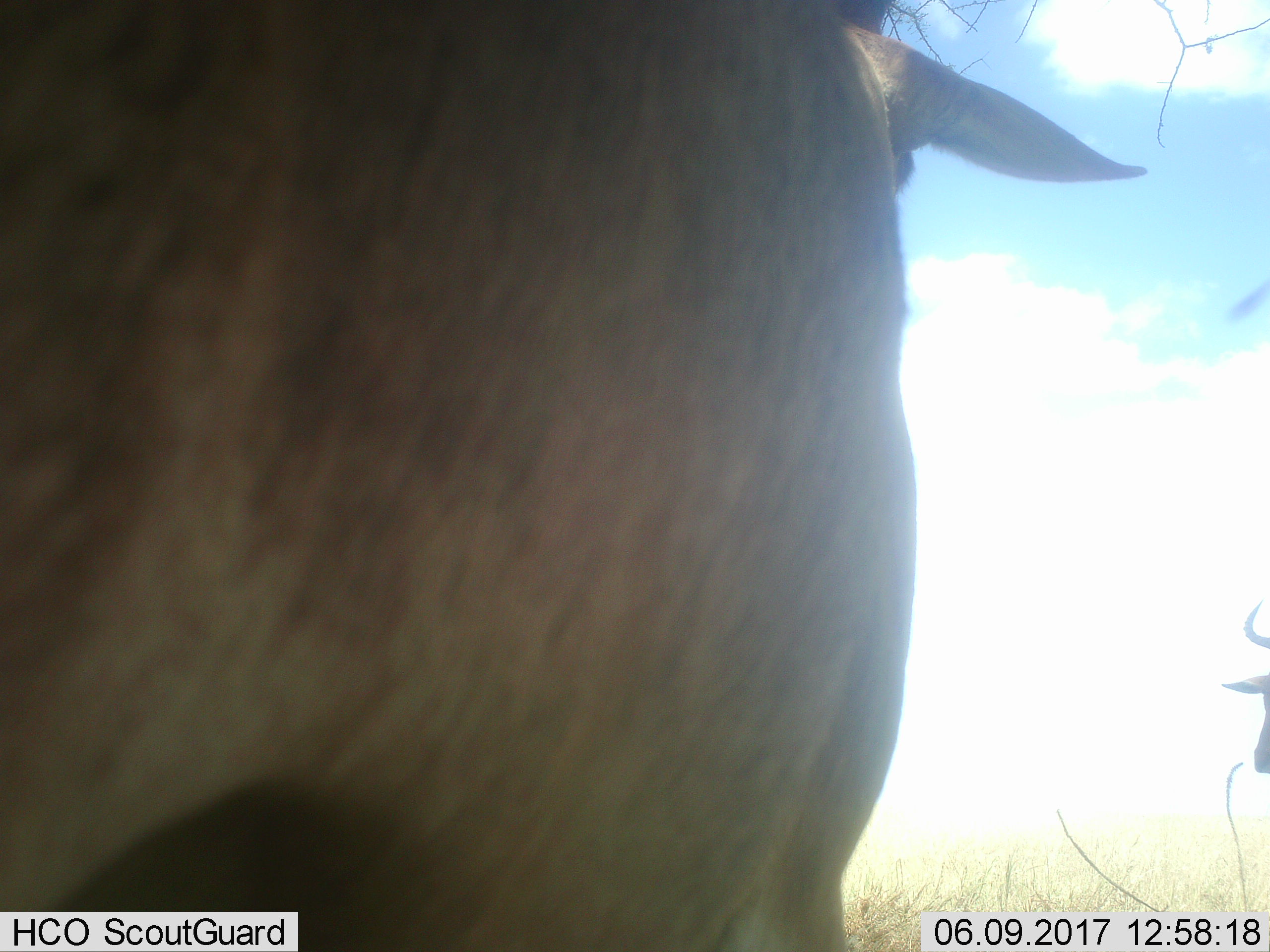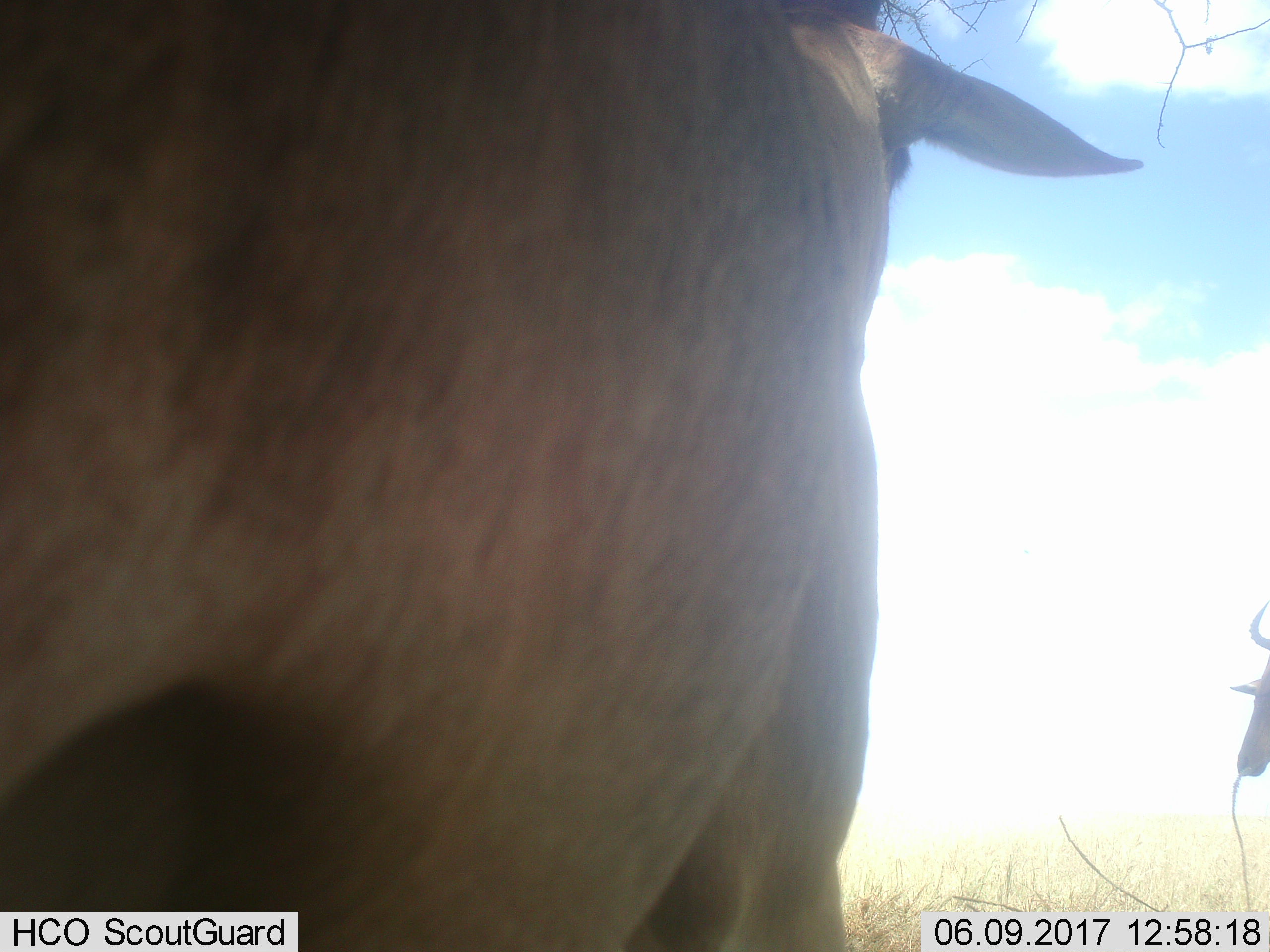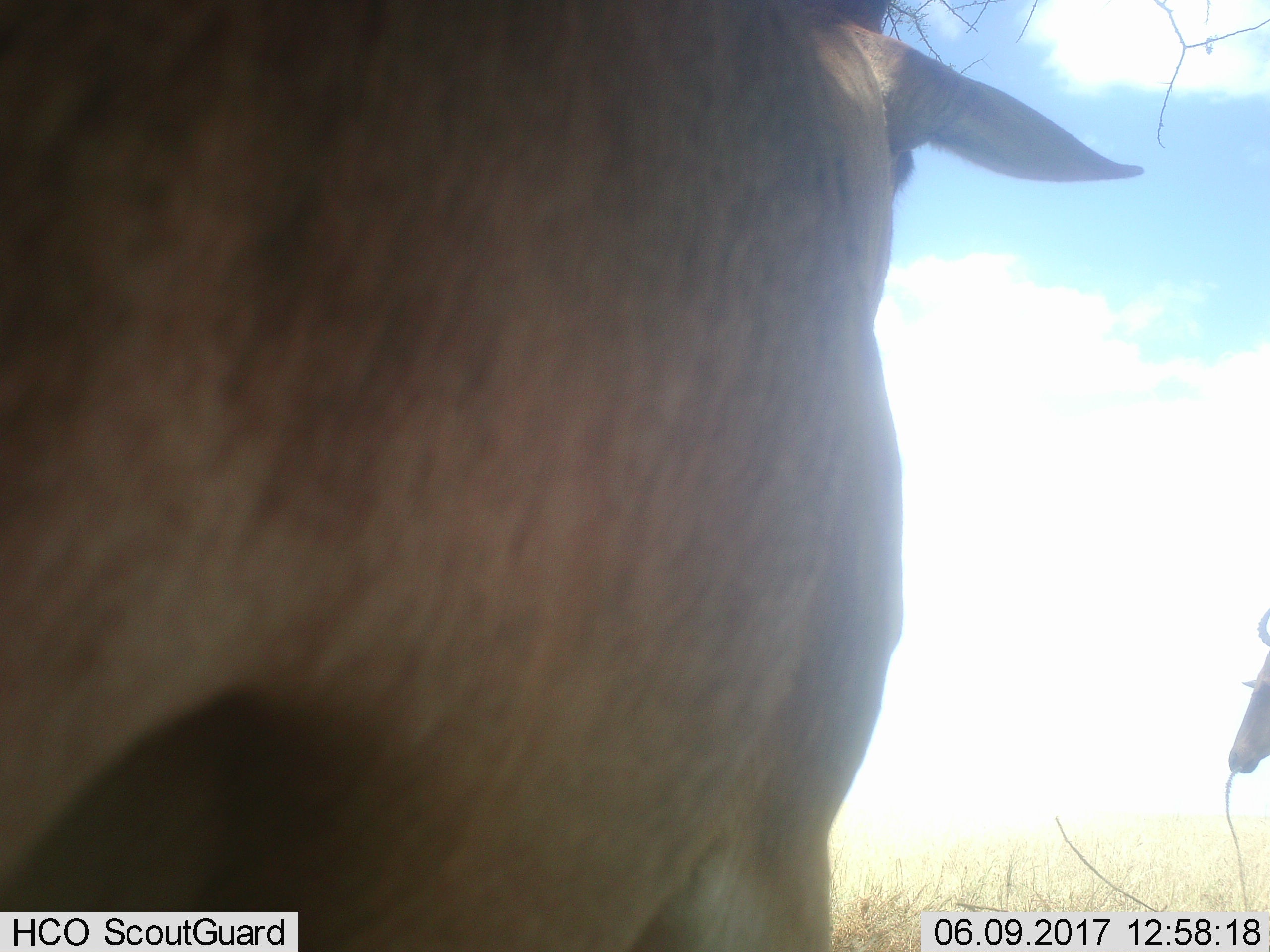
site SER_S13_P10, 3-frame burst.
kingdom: Animalia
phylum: Chordata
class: Mammalia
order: Artiodactyla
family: Bovidae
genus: Alcelaphus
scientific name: Alcelaphus buselaphus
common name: hartebeest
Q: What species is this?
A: Hartebeest (Alcelaphus buselaphus).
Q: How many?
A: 2.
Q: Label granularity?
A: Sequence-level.